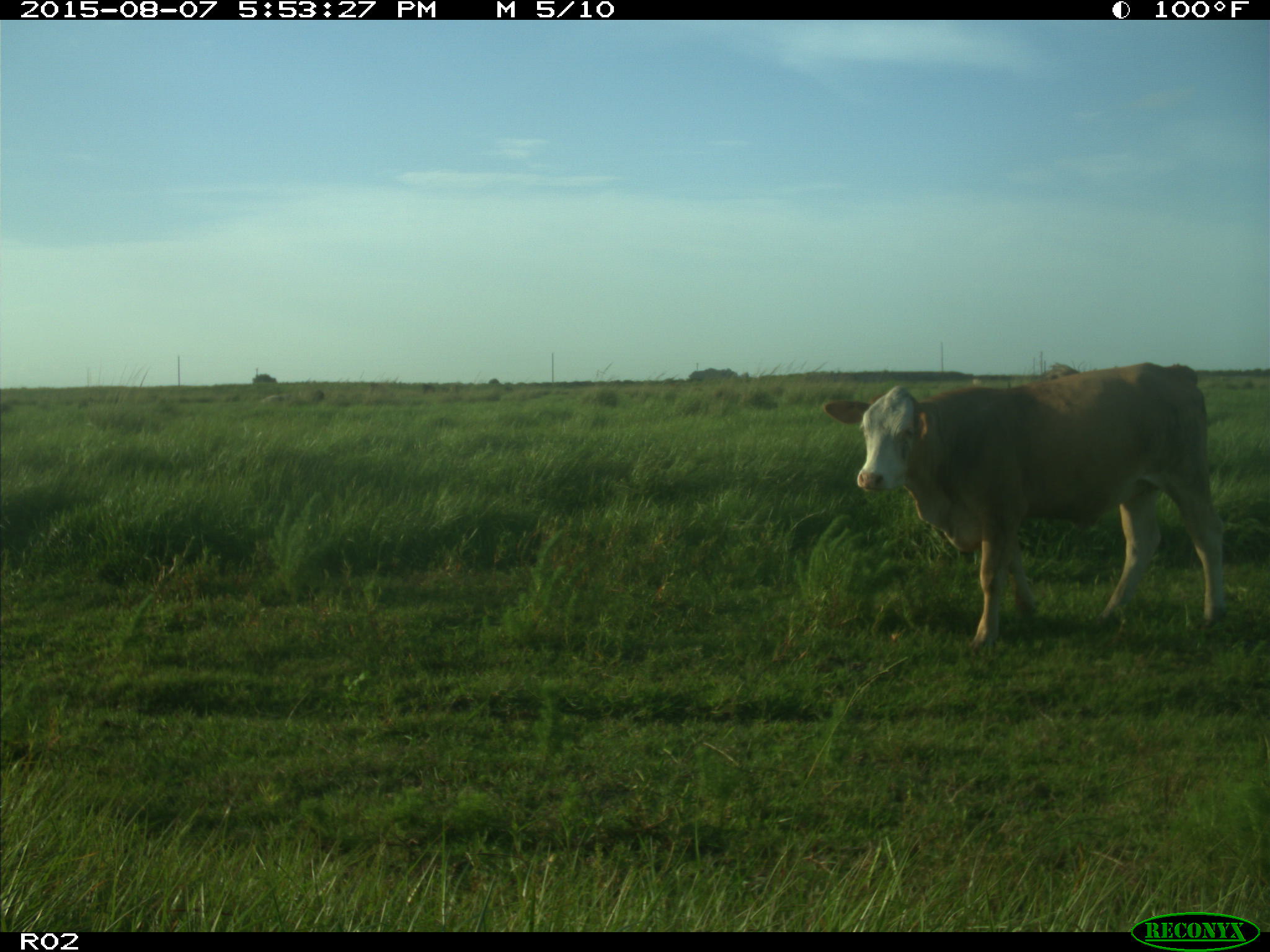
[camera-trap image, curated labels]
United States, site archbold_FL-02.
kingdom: Animalia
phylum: Chordata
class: Mammalia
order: Artiodactyla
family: Bovidae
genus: Bos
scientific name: Bos taurus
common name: domestic cow